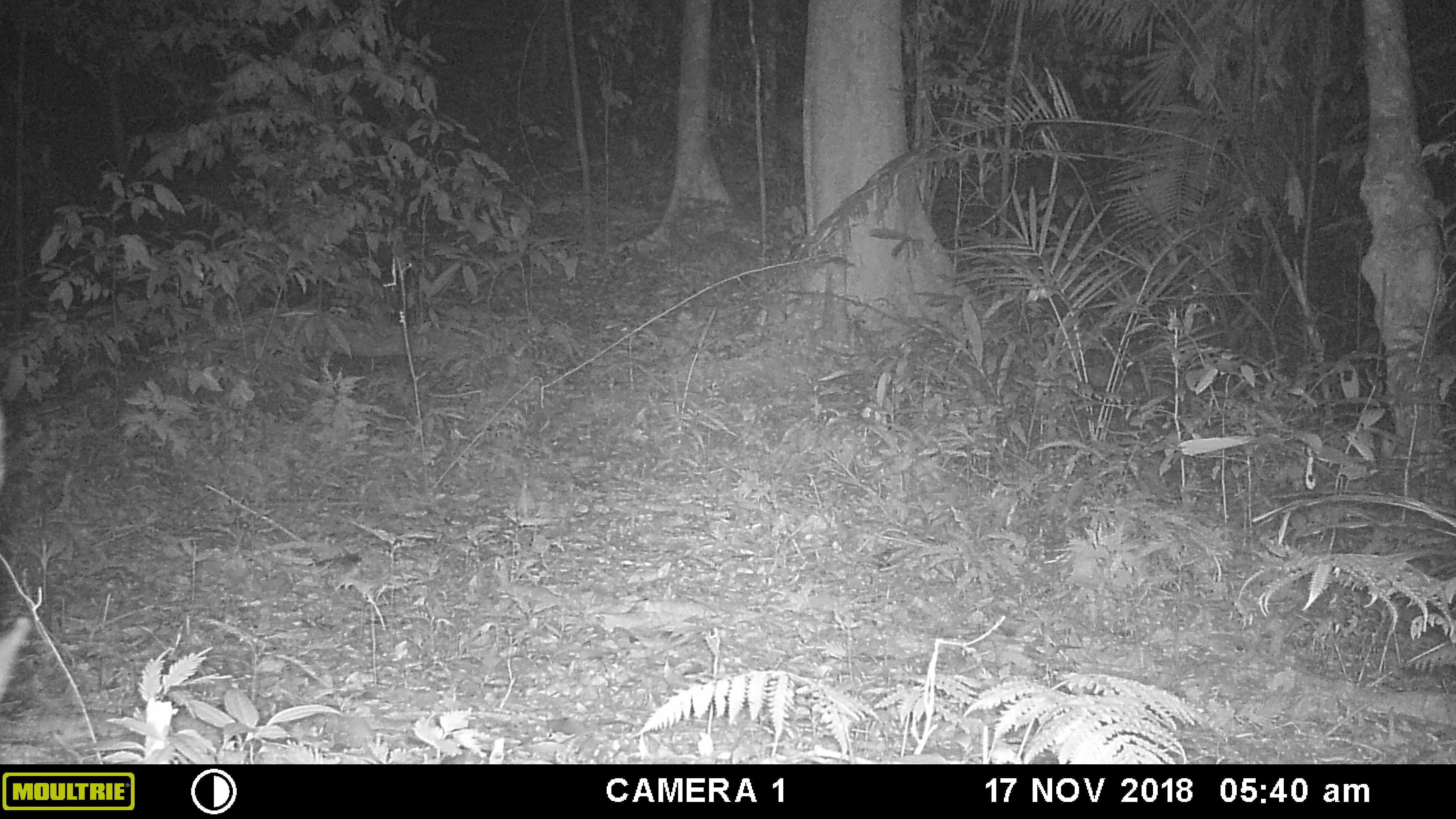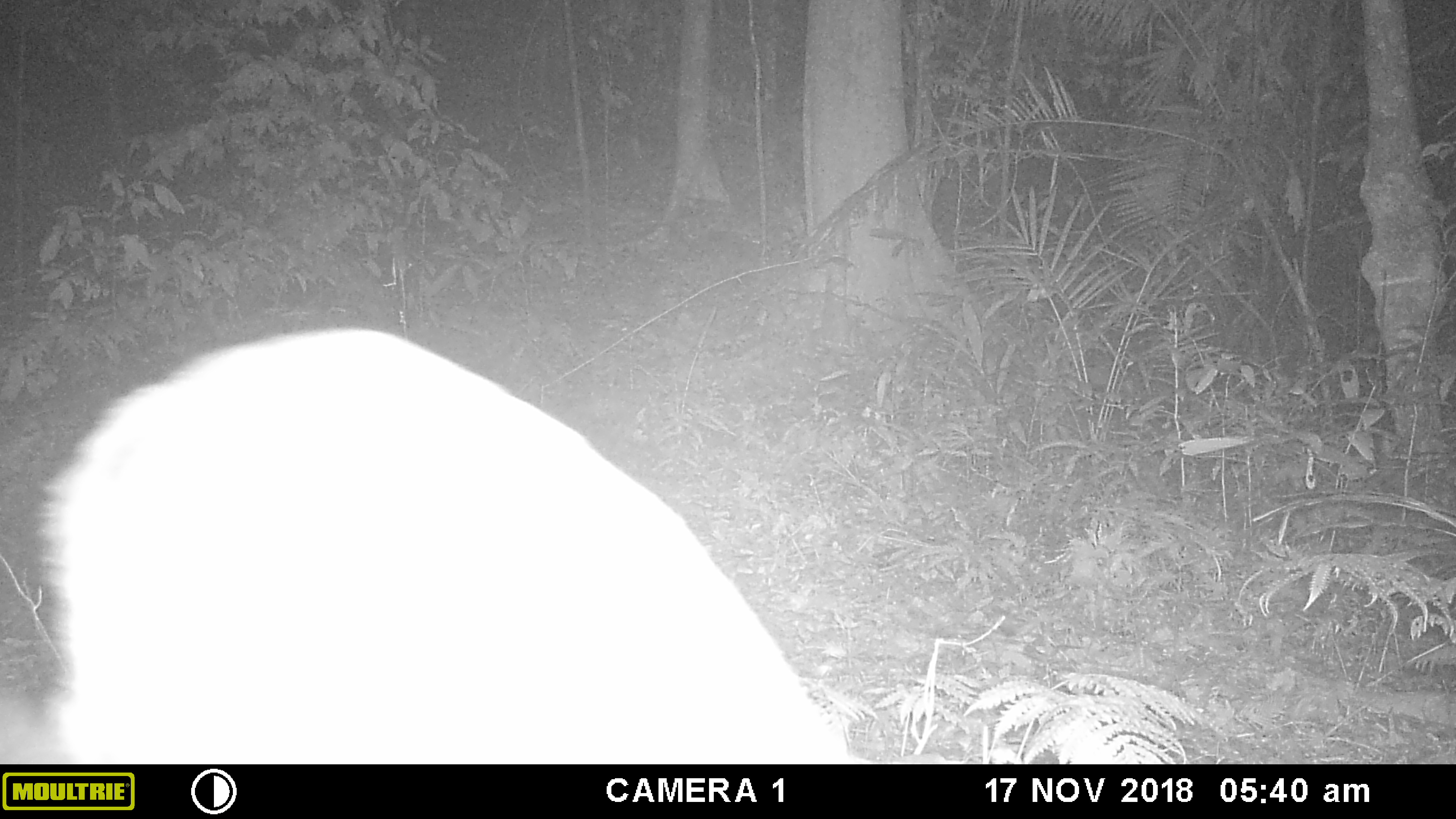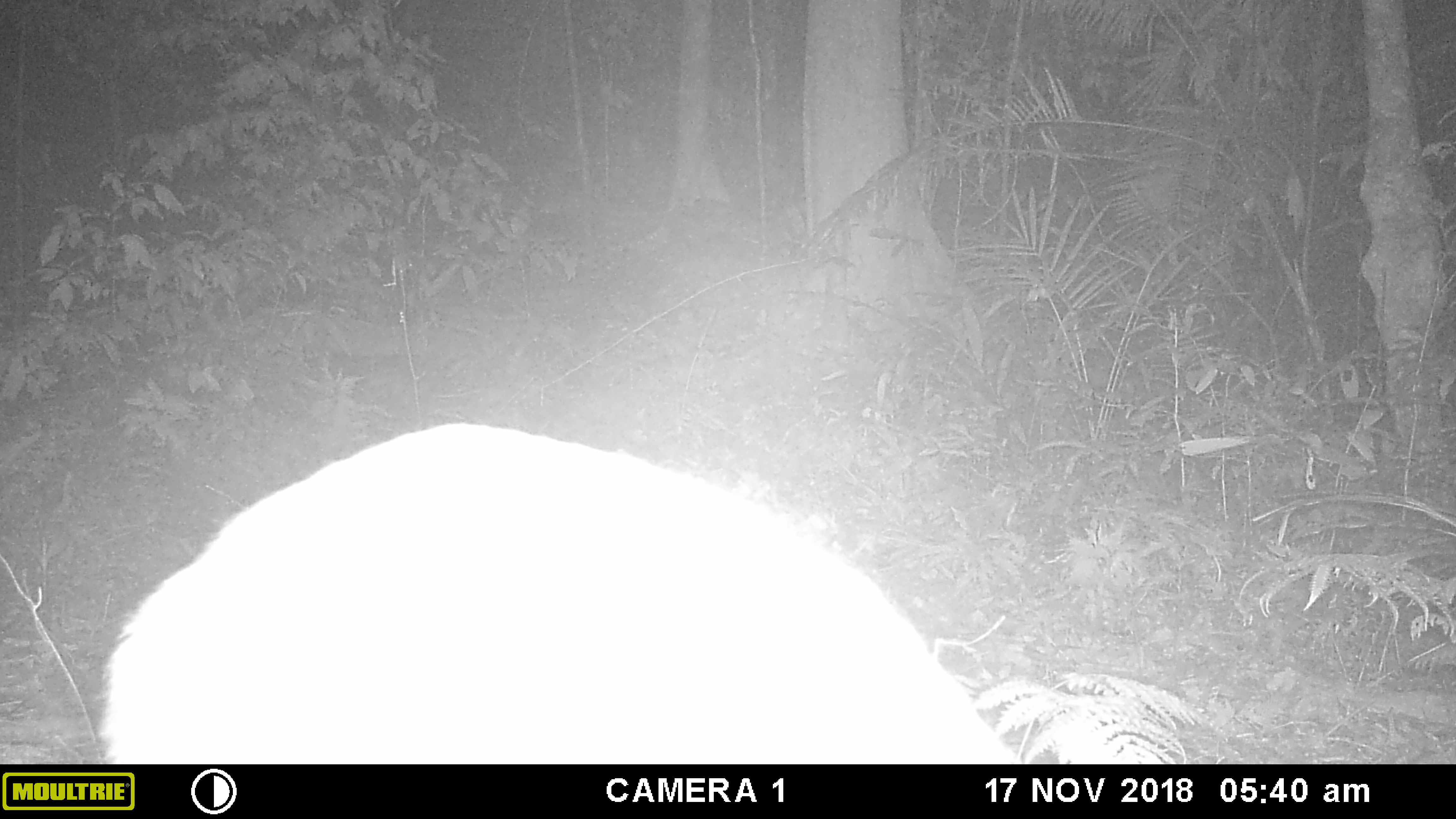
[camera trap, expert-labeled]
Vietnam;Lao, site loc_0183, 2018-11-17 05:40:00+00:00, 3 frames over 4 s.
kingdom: Animalia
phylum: Chordata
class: Mammalia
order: Artiodactyla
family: Cervidae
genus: Muntiacus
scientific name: Muntiacus rooseveltorum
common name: roosevelt's muntjac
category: roosevelts muntjac group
Roosevelts muntjac group (roosevelt's muntjac) (Muntiacus rooseveltorum). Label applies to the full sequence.